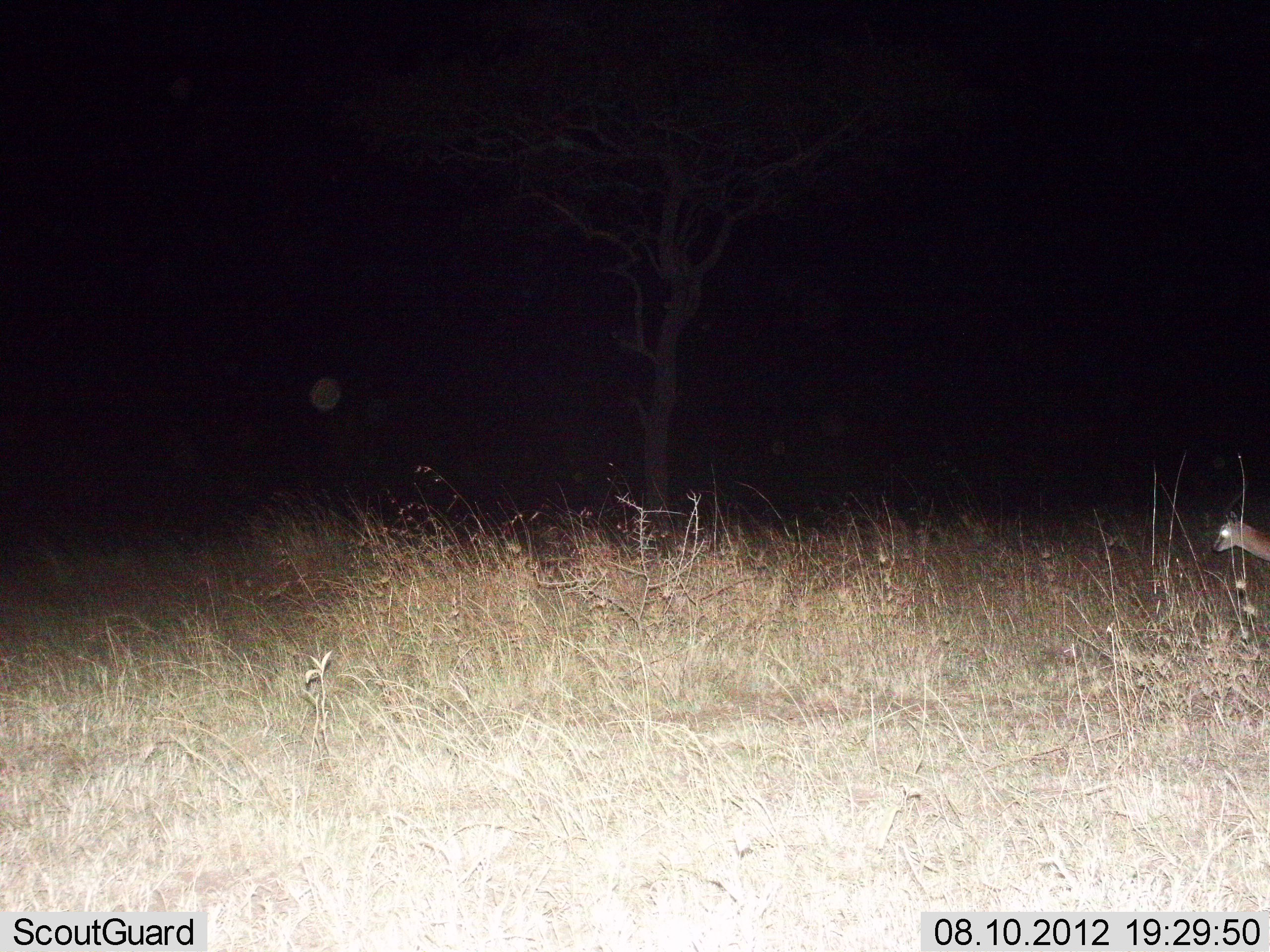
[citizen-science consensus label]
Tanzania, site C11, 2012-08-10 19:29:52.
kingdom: Animalia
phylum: Chordata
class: Mammalia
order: Artiodactyla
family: Bovidae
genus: Eudorcas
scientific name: Eudorcas thomsonii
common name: thomson's gazelle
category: gazellethomsons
Gazellethomsons (thomson's gazelle) (Eudorcas thomsonii), count 1. Behavior (volunteer vote fractions): standing 38%, resting 0%, moving 50%, interacting 0%. Young present (vote fraction): 0%. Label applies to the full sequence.